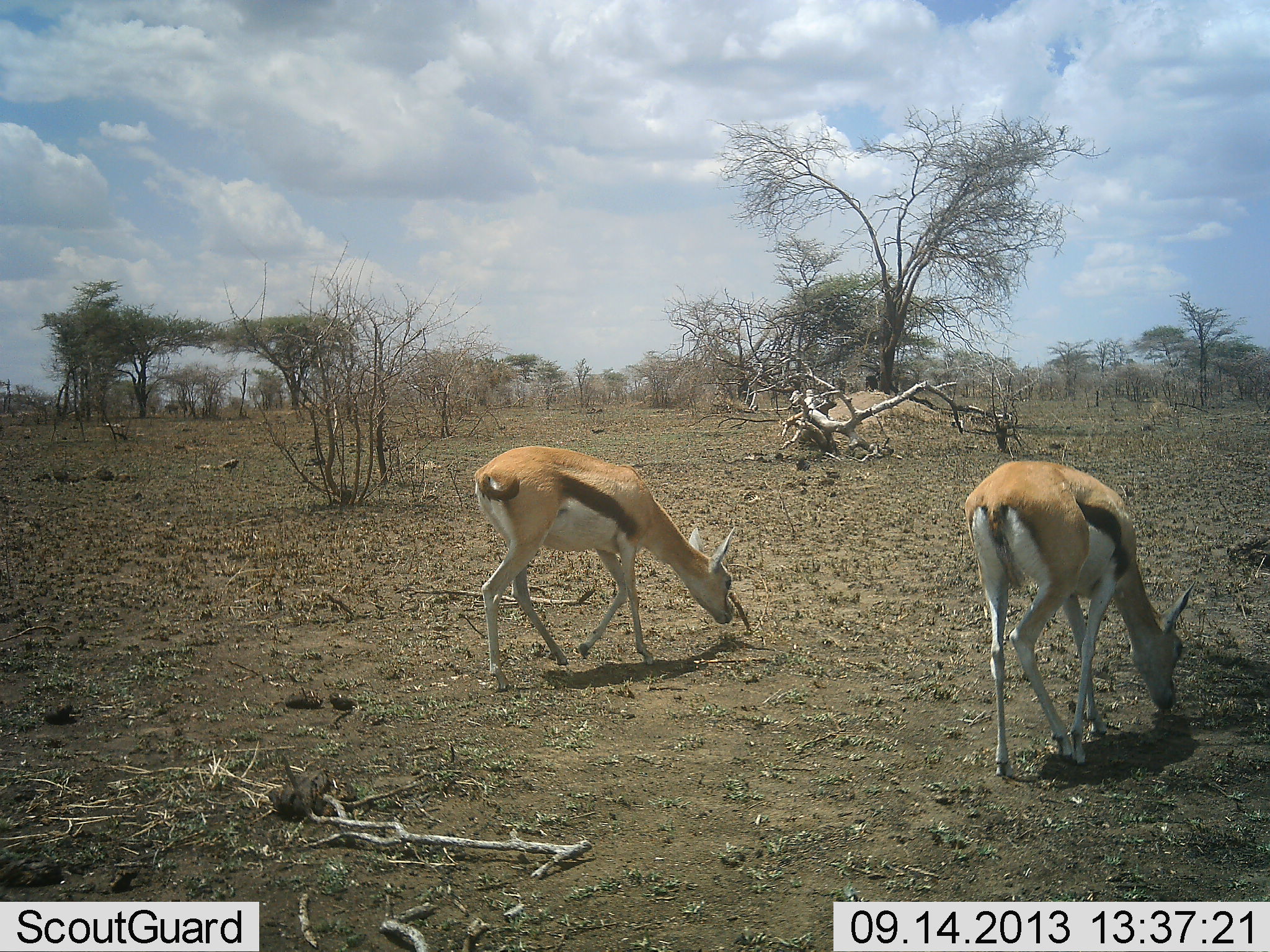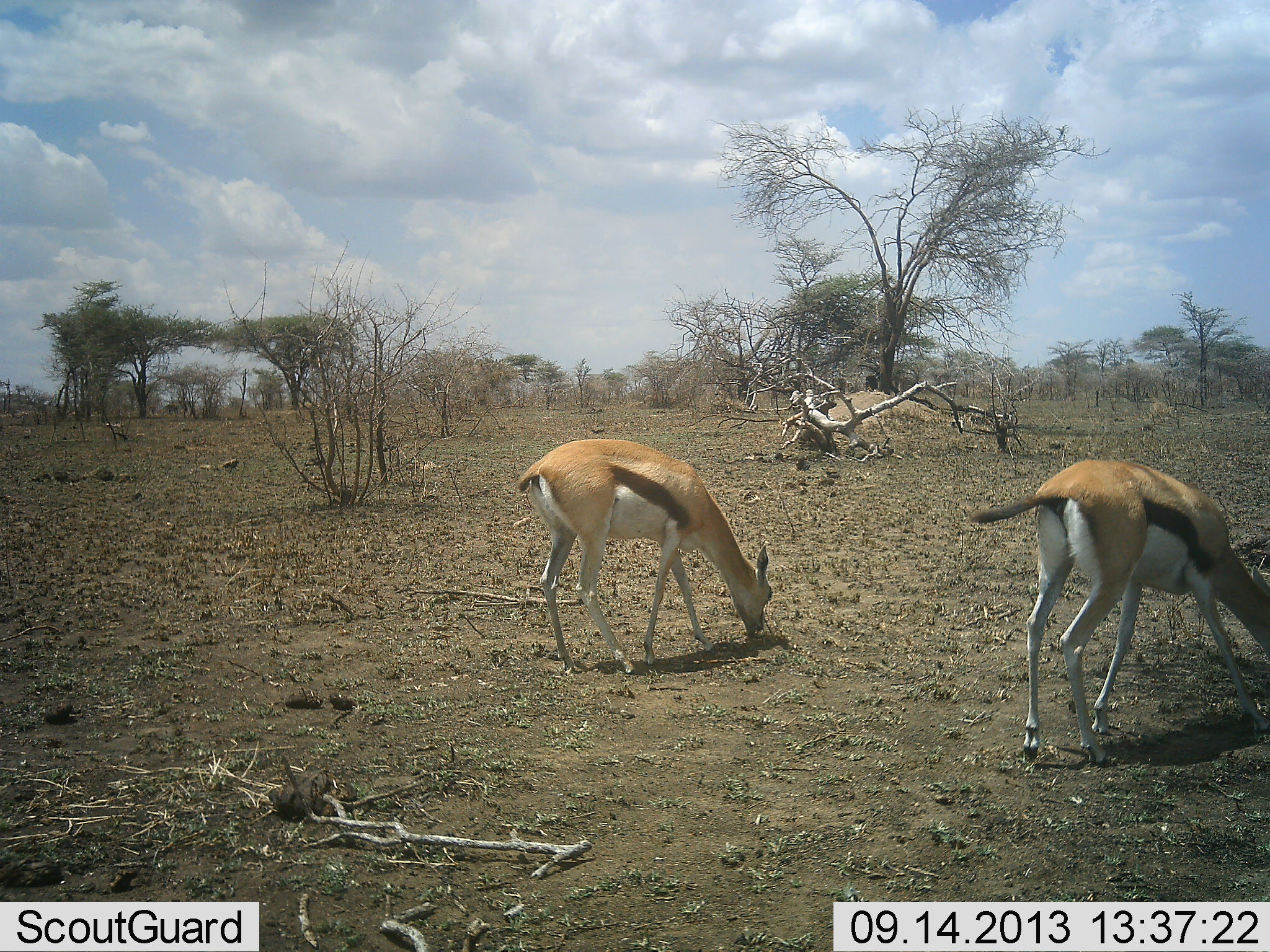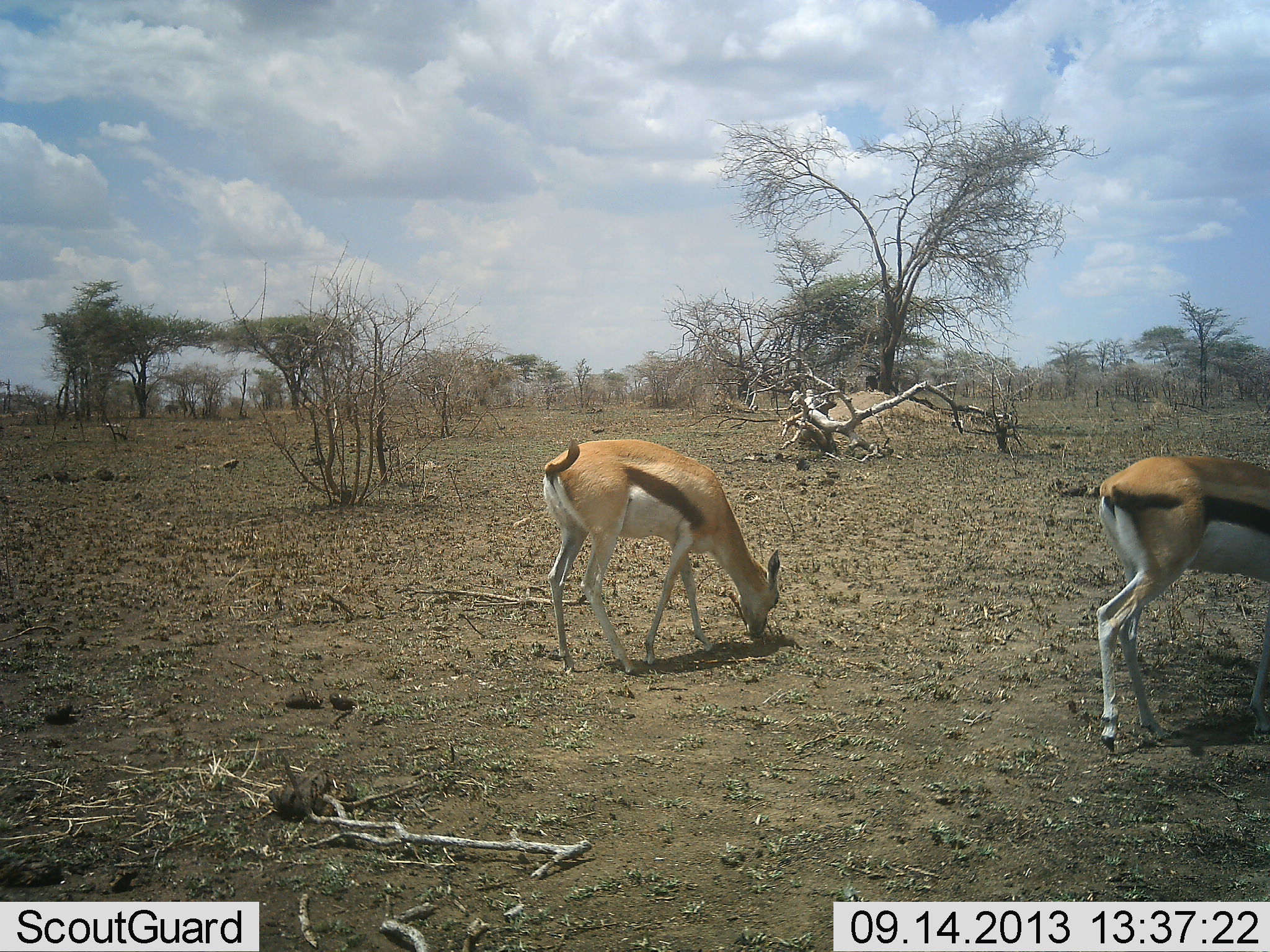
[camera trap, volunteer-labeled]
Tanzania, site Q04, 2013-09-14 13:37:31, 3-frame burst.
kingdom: Animalia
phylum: Chordata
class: Mammalia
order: Artiodactyla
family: Bovidae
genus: Eudorcas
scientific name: Eudorcas thomsonii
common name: thomson's gazelle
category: gazellethomsons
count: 2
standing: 14%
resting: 0%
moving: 43%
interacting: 0%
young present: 0%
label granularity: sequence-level